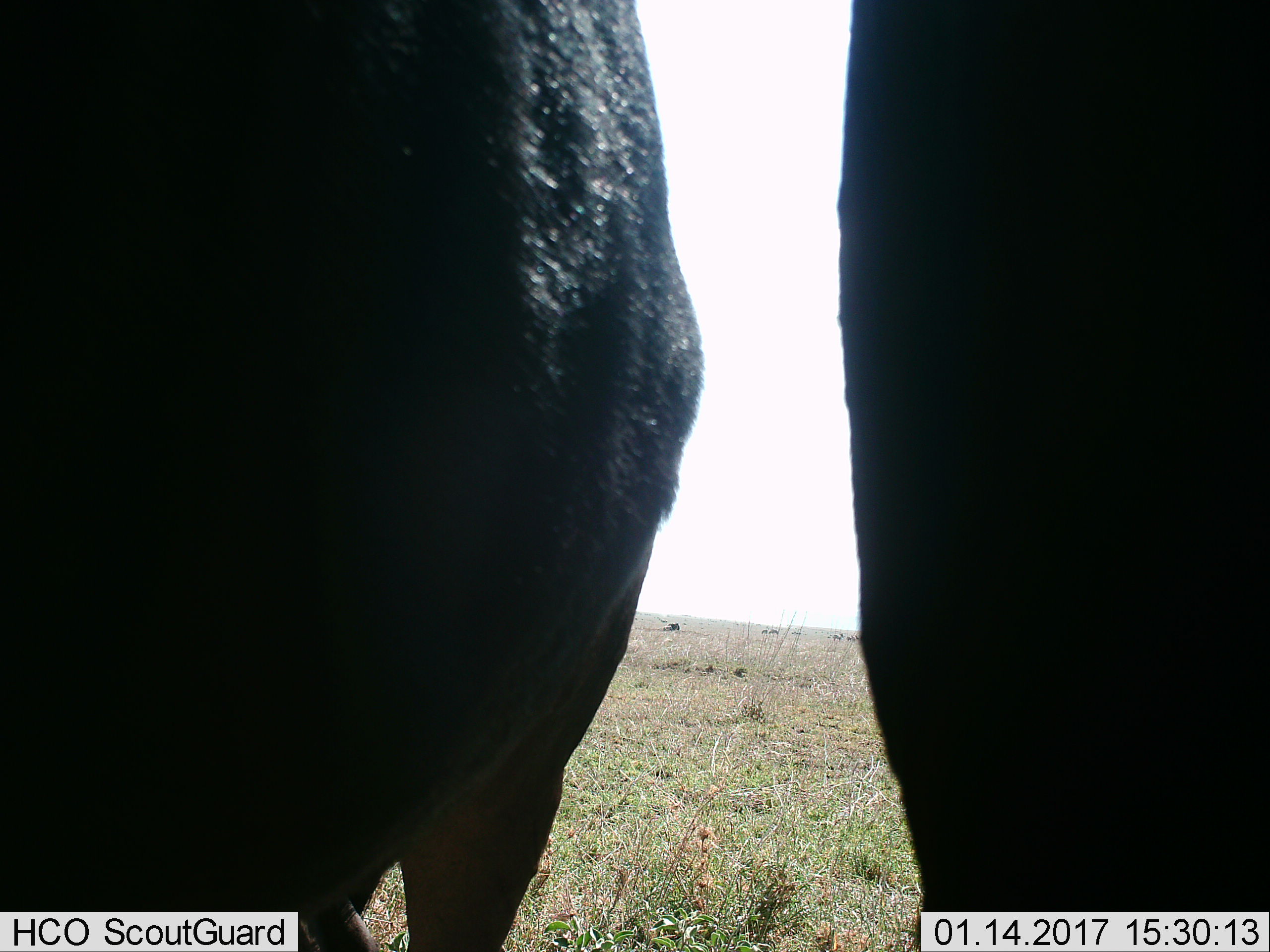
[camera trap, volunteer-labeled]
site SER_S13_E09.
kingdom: Animalia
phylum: Chordata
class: Mammalia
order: Artiodactyla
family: Bovidae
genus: Connochaetes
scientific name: Connochaetes taurinus taurinus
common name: blue wildebeest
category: wildebeestblue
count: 4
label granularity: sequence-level